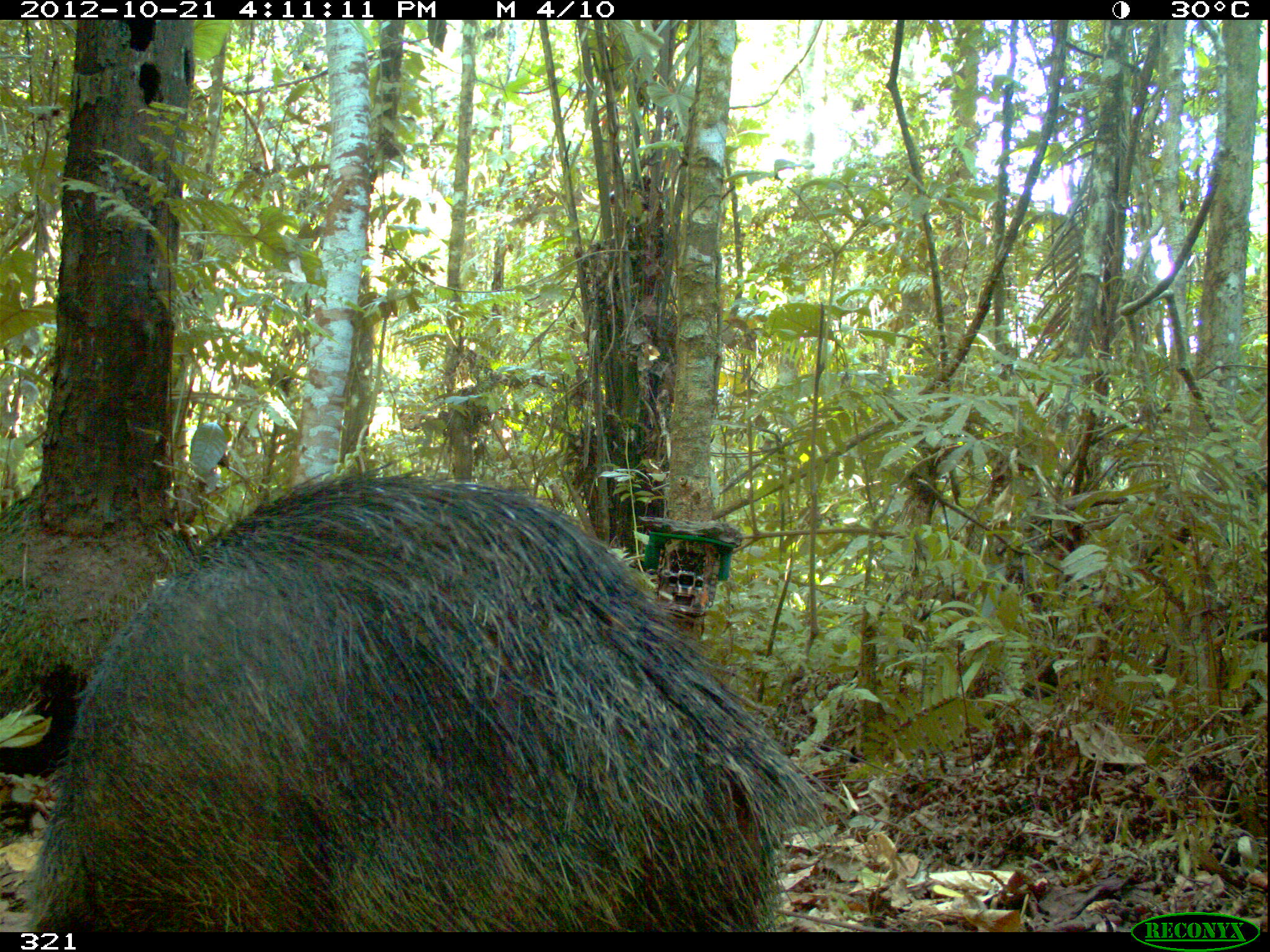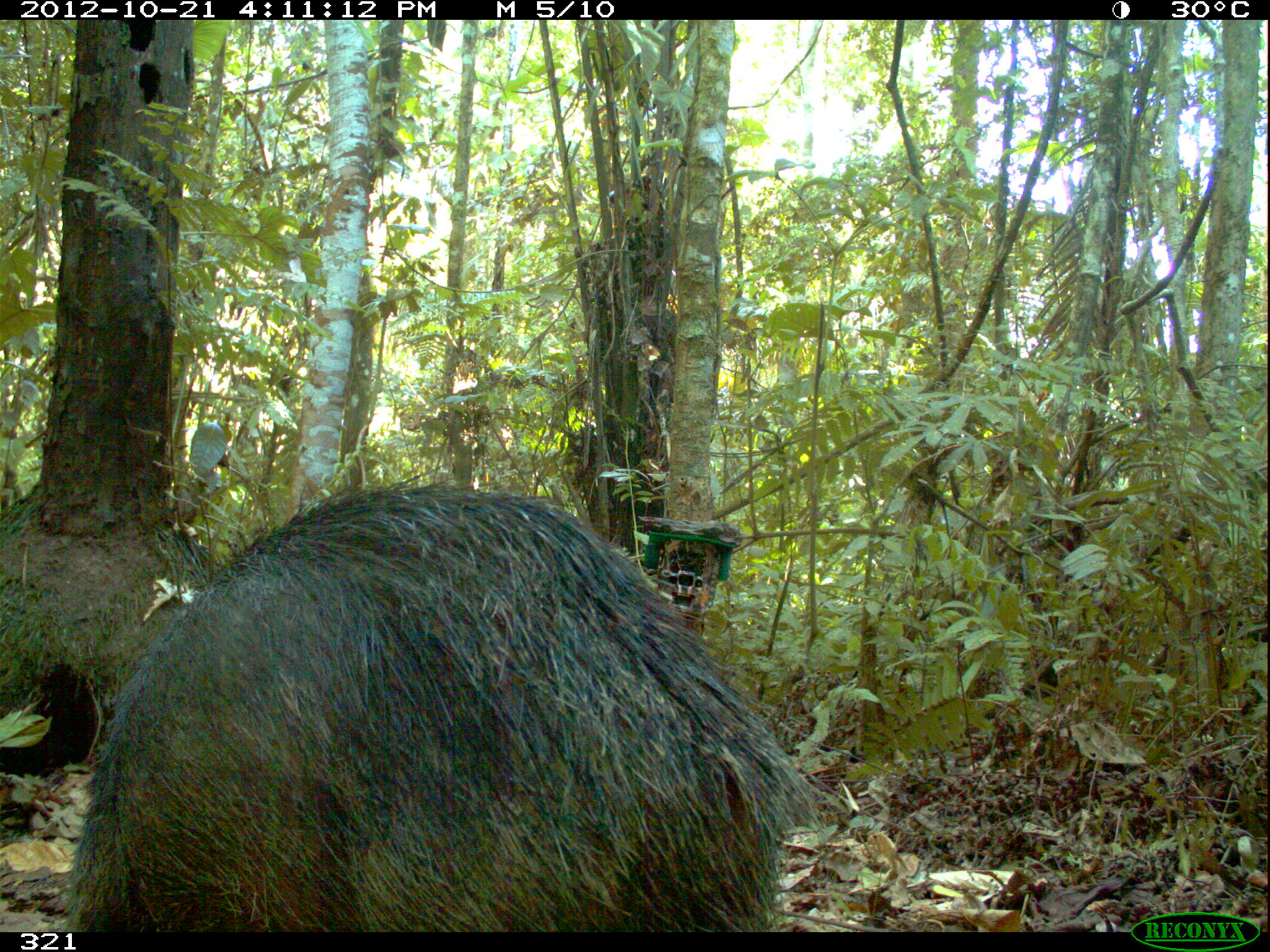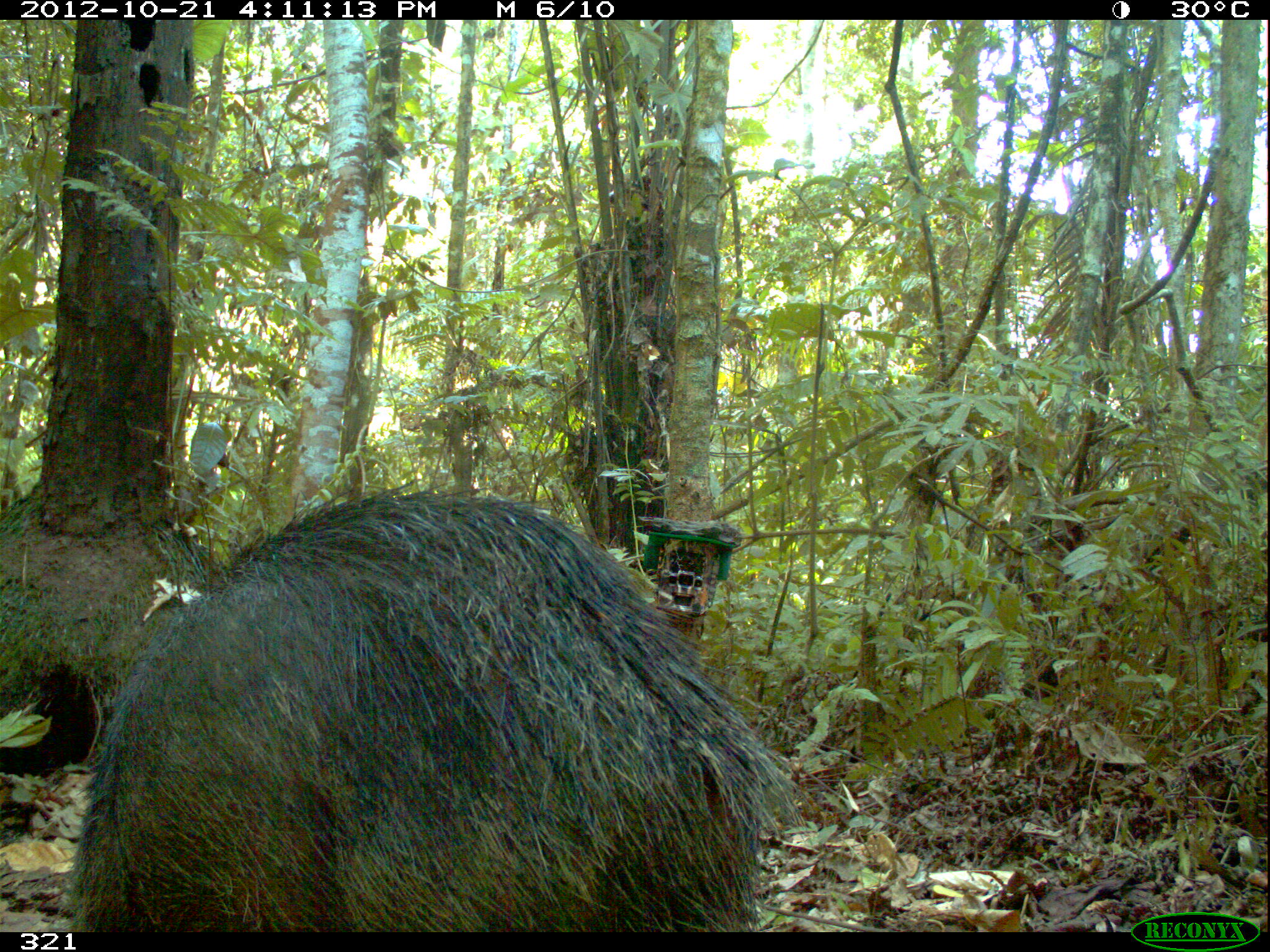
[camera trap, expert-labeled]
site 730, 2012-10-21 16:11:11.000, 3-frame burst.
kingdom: Animalia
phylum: Chordata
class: Mammalia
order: Artiodactyla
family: Tayassuidae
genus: Tayassu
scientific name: Tayassu pecari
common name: white-lipped peccary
Tayassu pecari (white-lipped peccary).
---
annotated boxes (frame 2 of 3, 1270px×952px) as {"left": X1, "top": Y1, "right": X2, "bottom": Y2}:
tayassu pecari: {"left": 56, "top": 471, "right": 821, "bottom": 932}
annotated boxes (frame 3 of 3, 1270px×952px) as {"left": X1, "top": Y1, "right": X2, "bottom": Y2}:
tayassu pecari: {"left": 63, "top": 483, "right": 804, "bottom": 932}